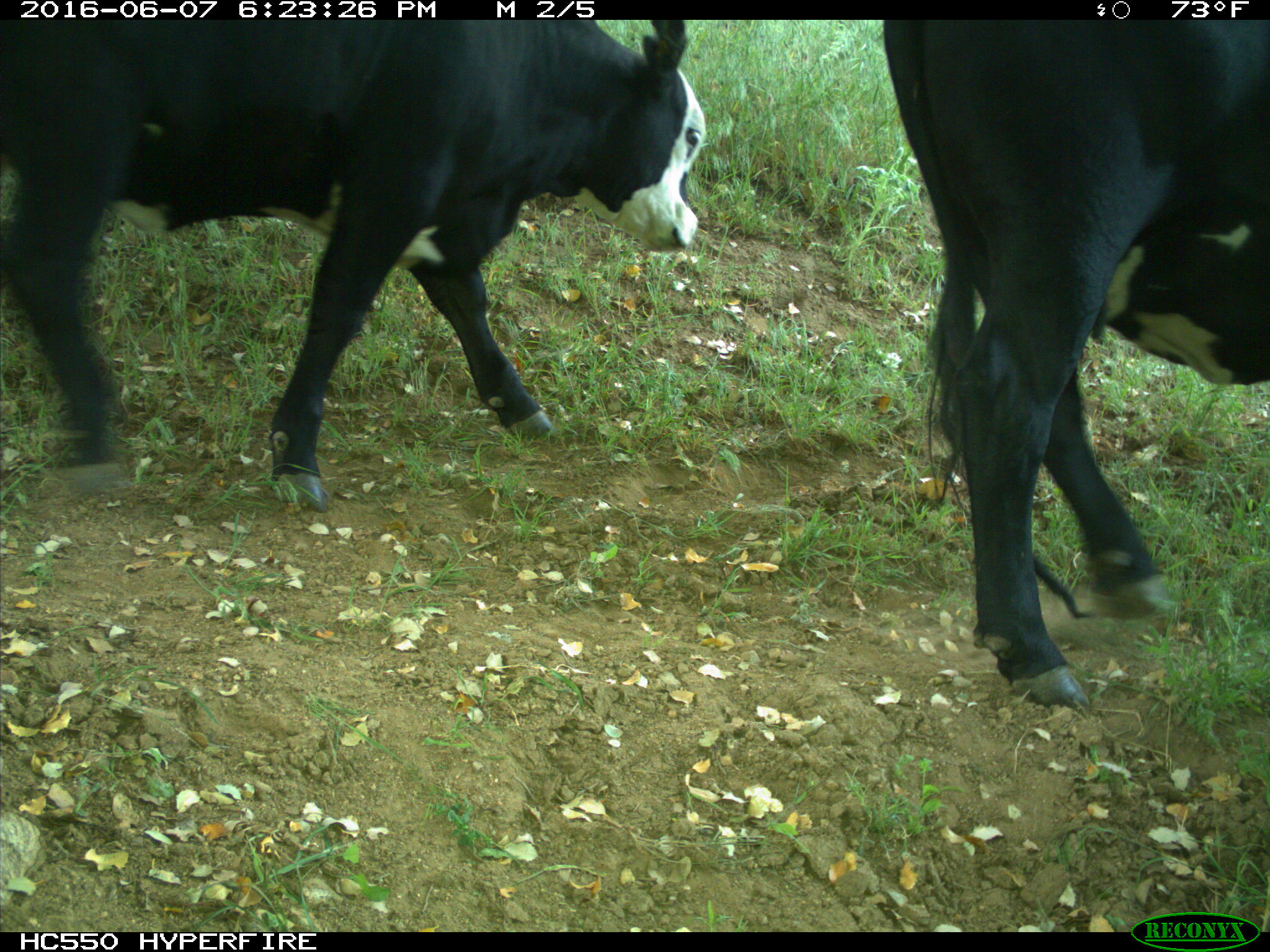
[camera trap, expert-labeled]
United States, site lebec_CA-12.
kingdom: Animalia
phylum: Chordata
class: Mammalia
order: Artiodactyla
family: Bovidae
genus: Bos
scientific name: Bos taurus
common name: domestic cow